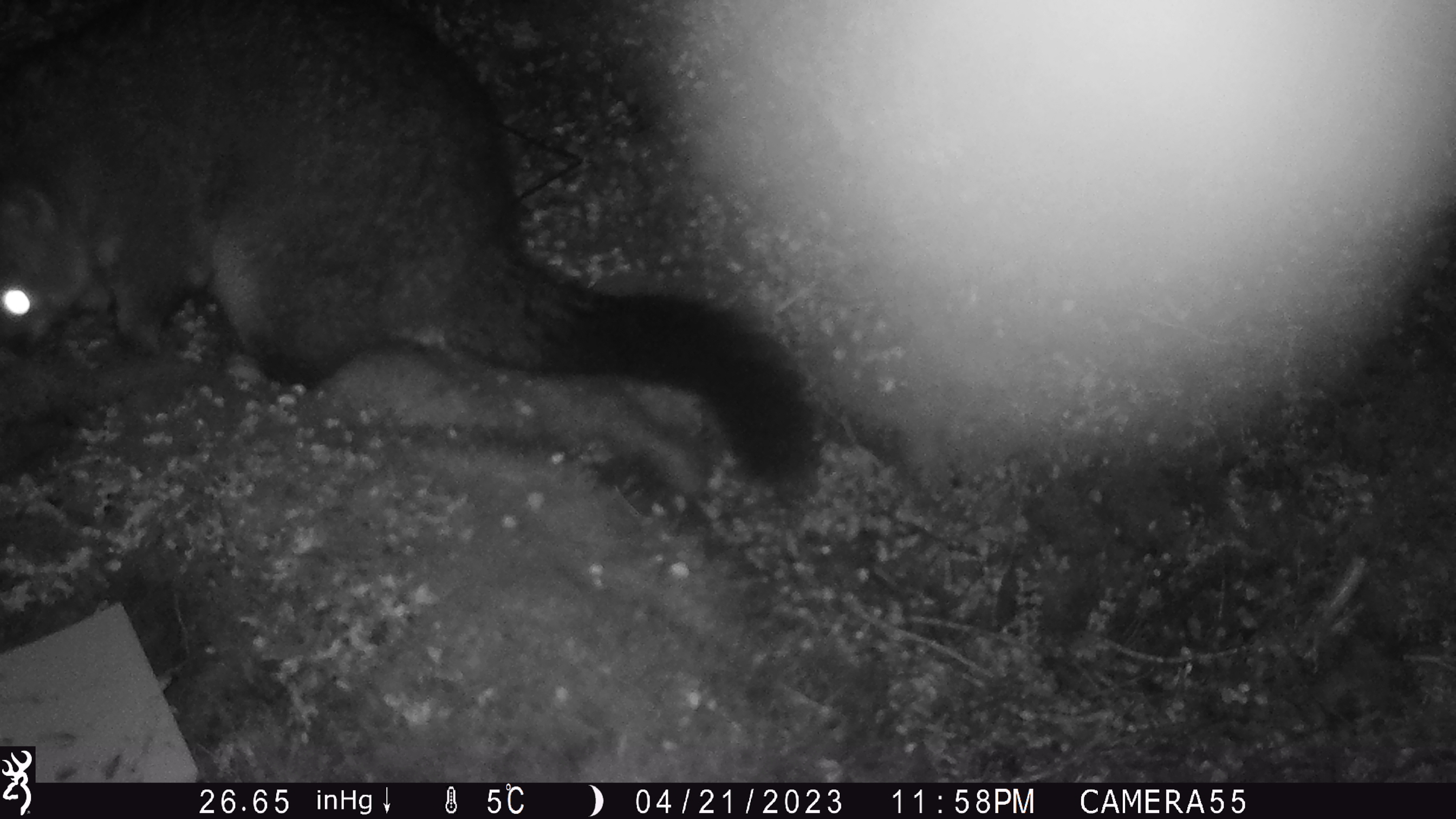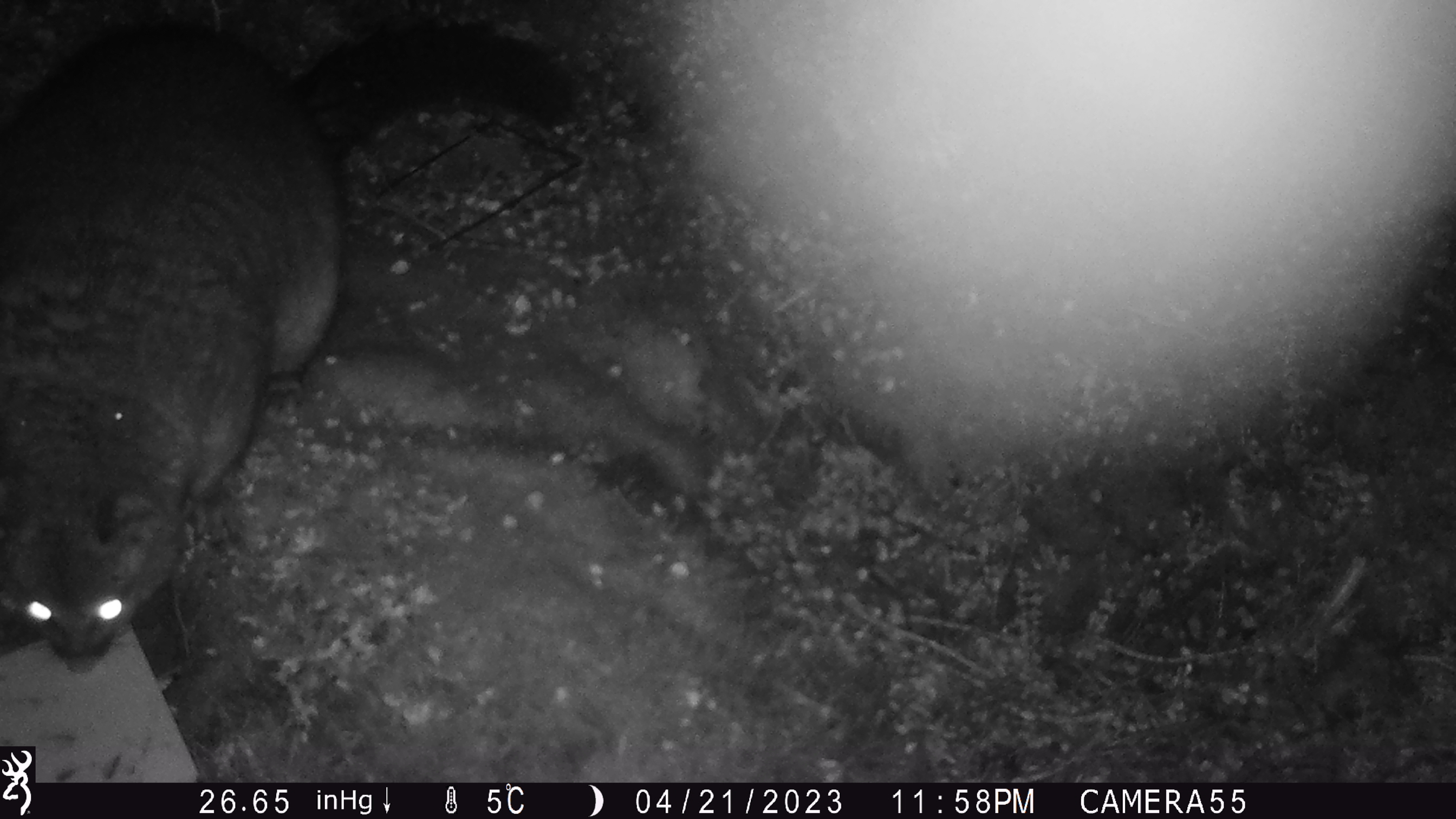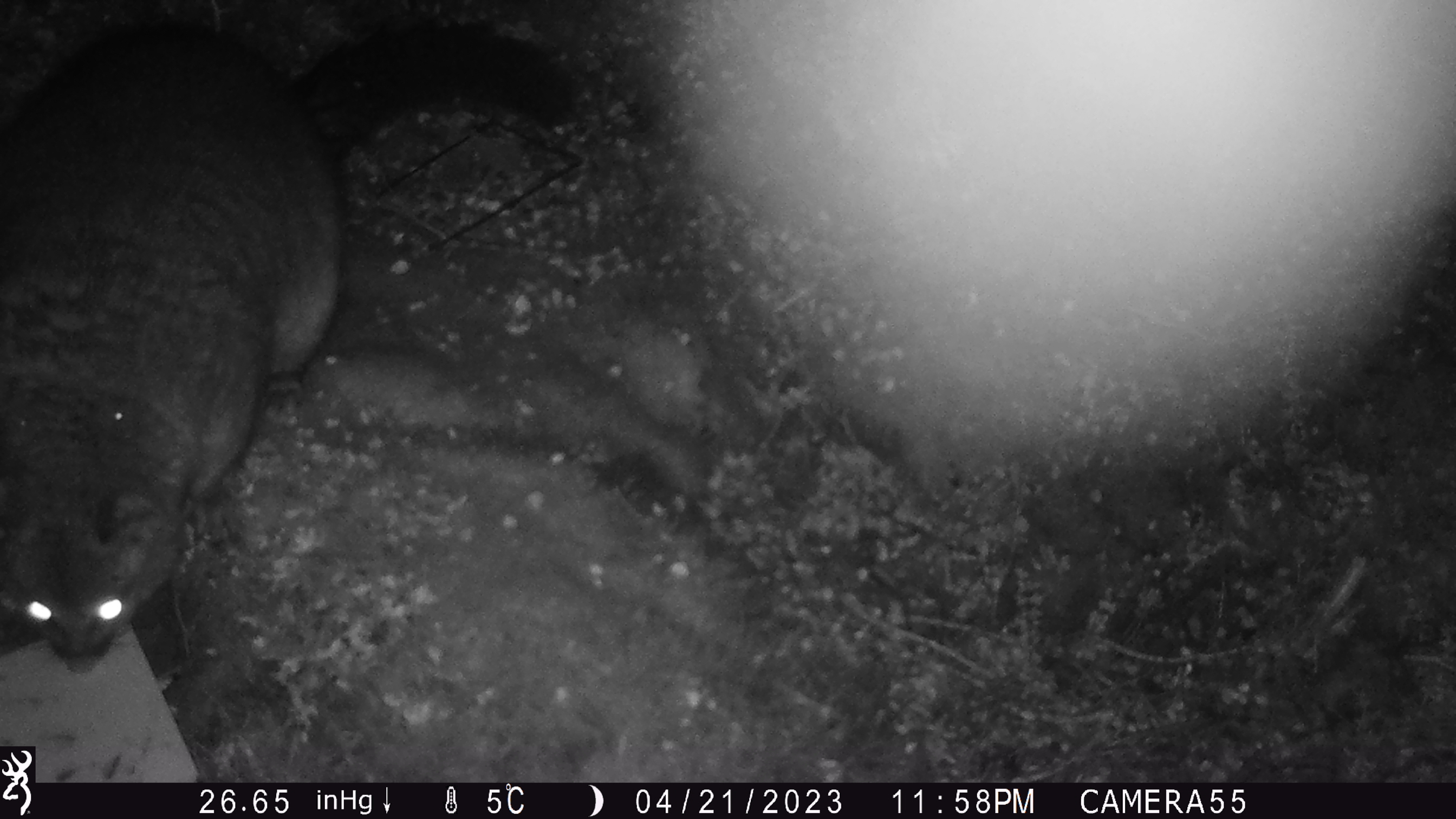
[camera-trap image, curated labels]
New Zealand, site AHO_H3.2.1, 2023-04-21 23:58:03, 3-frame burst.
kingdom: Animalia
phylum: Chordata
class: Mammalia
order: Carnivora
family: Mustelidae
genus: Mustela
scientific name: Mustela erminea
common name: stoat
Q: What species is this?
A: Stoat (Mustela erminea).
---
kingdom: Animalia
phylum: Chordata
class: Mammalia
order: Diprotodontia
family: Phalangeridae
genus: Trichosurus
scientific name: Trichosurus vulpecula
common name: common brushtail possum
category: possum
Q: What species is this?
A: Possum (common brushtail possum) (Trichosurus vulpecula).